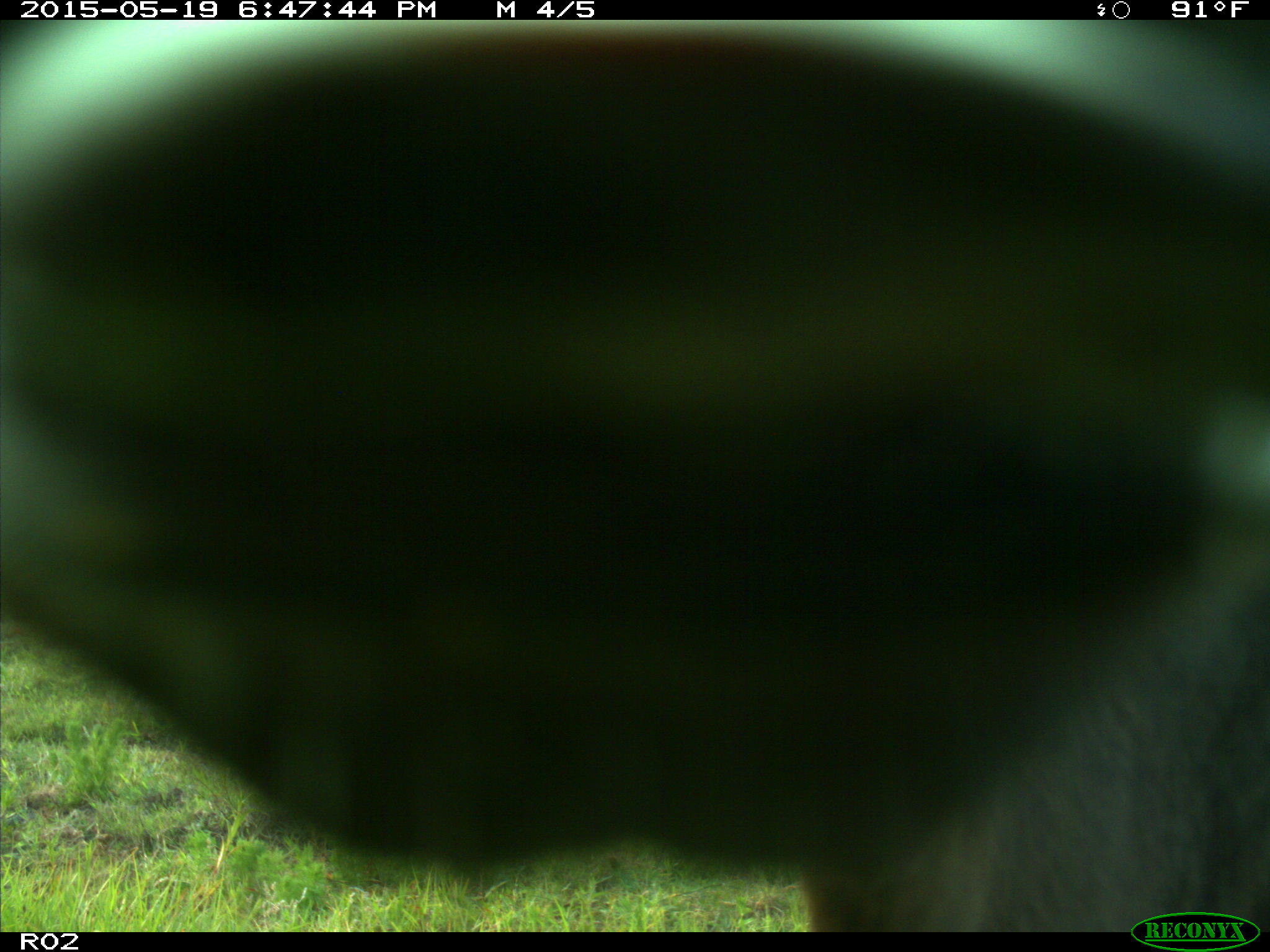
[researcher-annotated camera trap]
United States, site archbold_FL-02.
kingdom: Animalia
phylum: Chordata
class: Mammalia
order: Artiodactyla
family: Bovidae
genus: Bos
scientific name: Bos taurus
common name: domestic cow